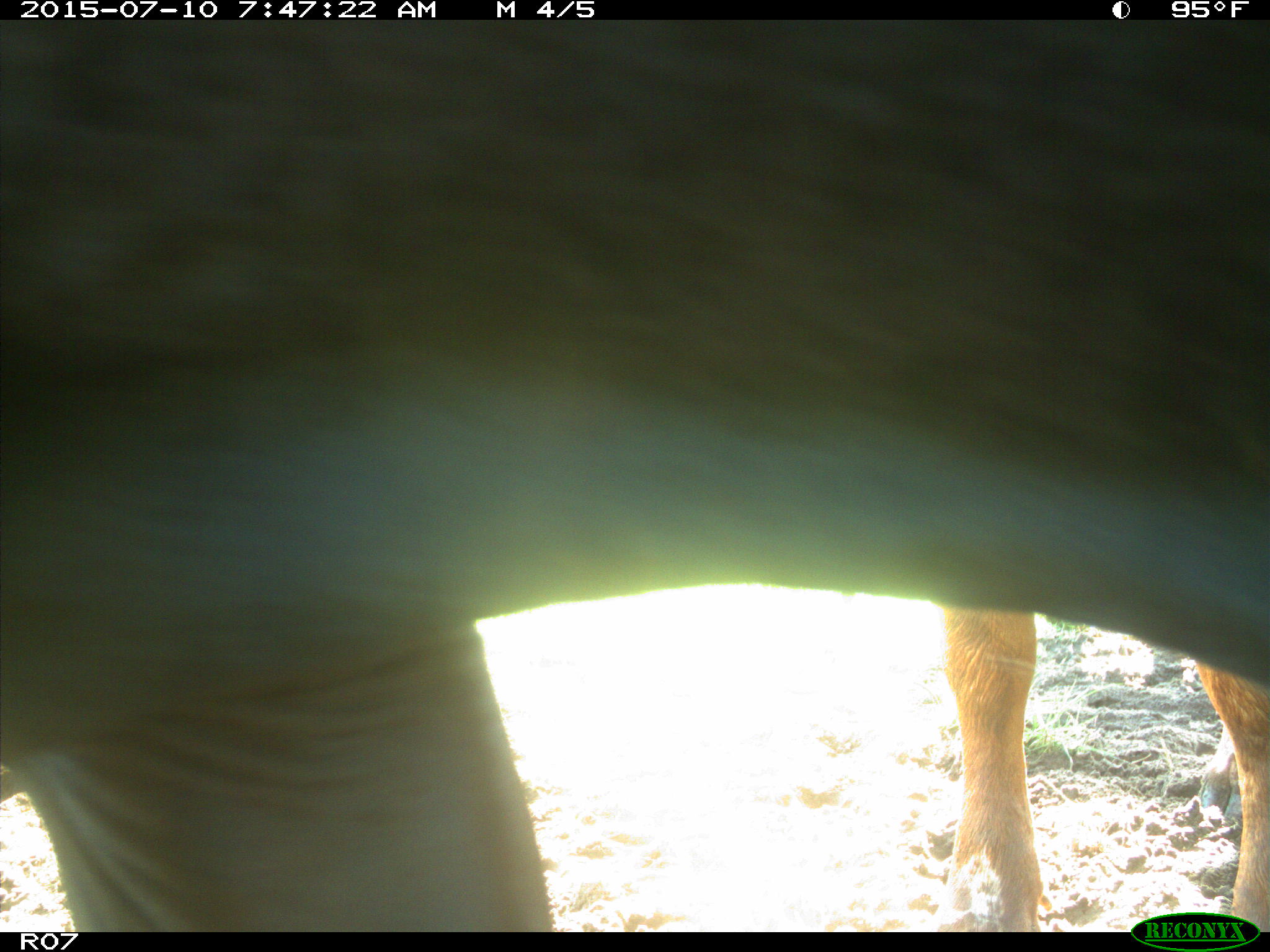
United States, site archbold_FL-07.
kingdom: Animalia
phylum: Chordata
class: Mammalia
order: Artiodactyla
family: Bovidae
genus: Bos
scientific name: Bos taurus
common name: domestic cow